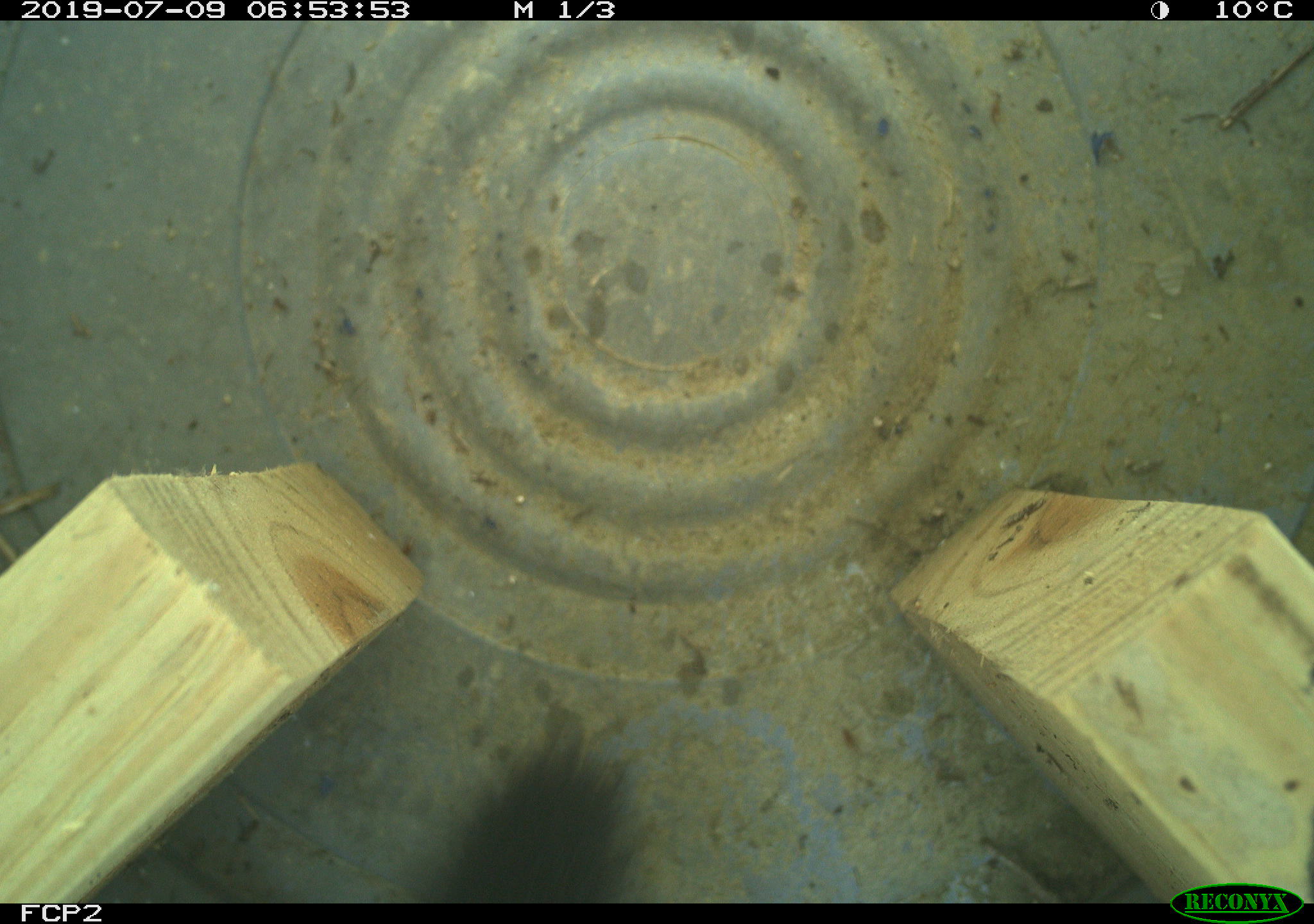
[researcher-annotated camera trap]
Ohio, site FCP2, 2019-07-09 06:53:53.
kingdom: Animalia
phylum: Chordata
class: Mammalia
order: Carnivora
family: Mustelidae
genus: Neogale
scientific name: Neogale vison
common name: american mink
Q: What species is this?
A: American mink (Neogale vison).